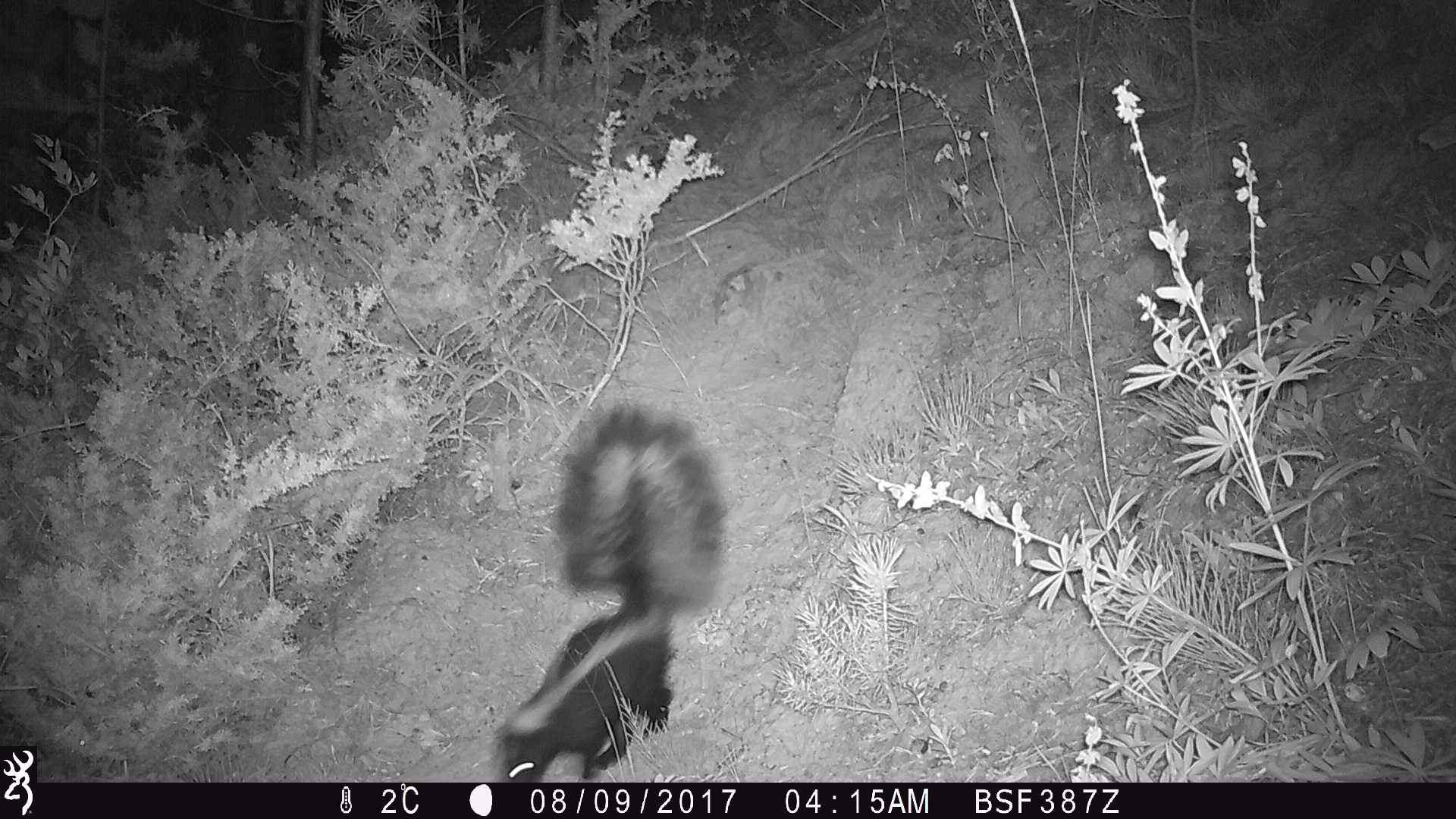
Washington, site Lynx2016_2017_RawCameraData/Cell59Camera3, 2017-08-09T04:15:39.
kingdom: Animalia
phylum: Chordata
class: Mammalia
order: Carnivora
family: Mephitidae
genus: Mephitis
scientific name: Mephitis mephitis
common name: striped skunk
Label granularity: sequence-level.